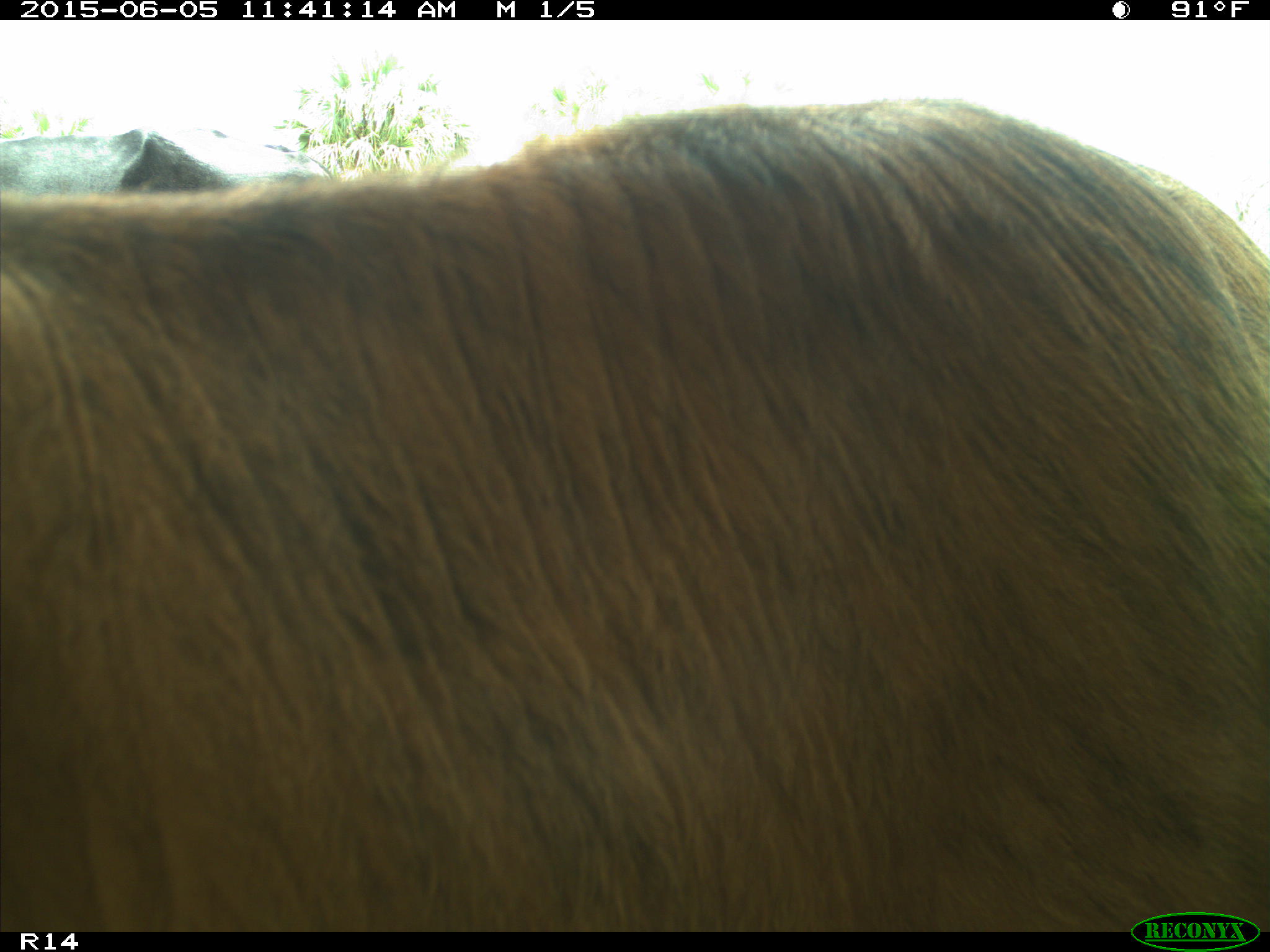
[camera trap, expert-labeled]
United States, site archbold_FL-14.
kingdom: Animalia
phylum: Chordata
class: Mammalia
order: Artiodactyla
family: Bovidae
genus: Bos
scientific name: Bos taurus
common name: domestic cow